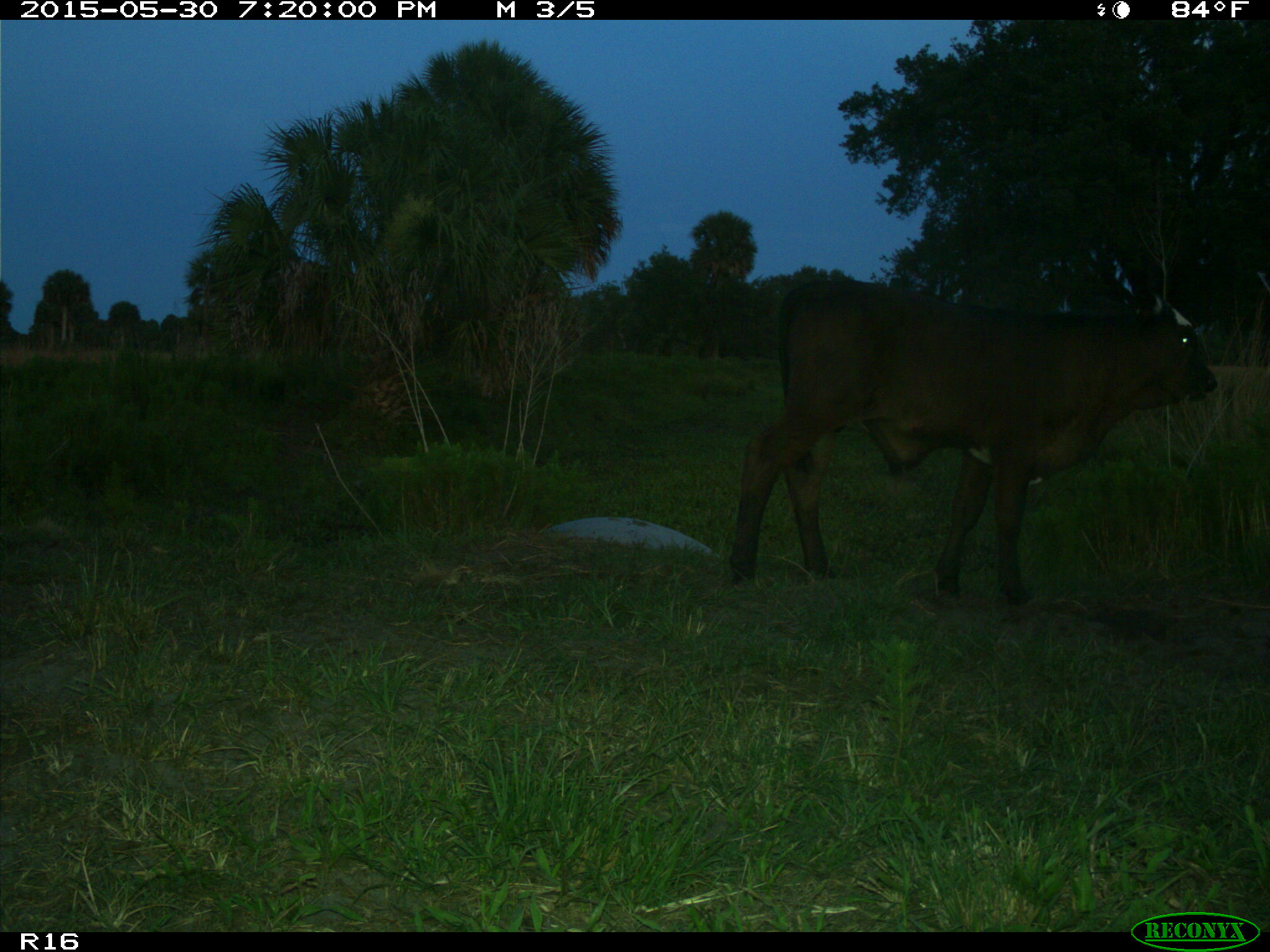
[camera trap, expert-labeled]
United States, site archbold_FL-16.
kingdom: Animalia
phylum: Chordata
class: Mammalia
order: Artiodactyla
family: Bovidae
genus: Bos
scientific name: Bos taurus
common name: domestic cow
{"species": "Bos taurus (domestic cow)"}